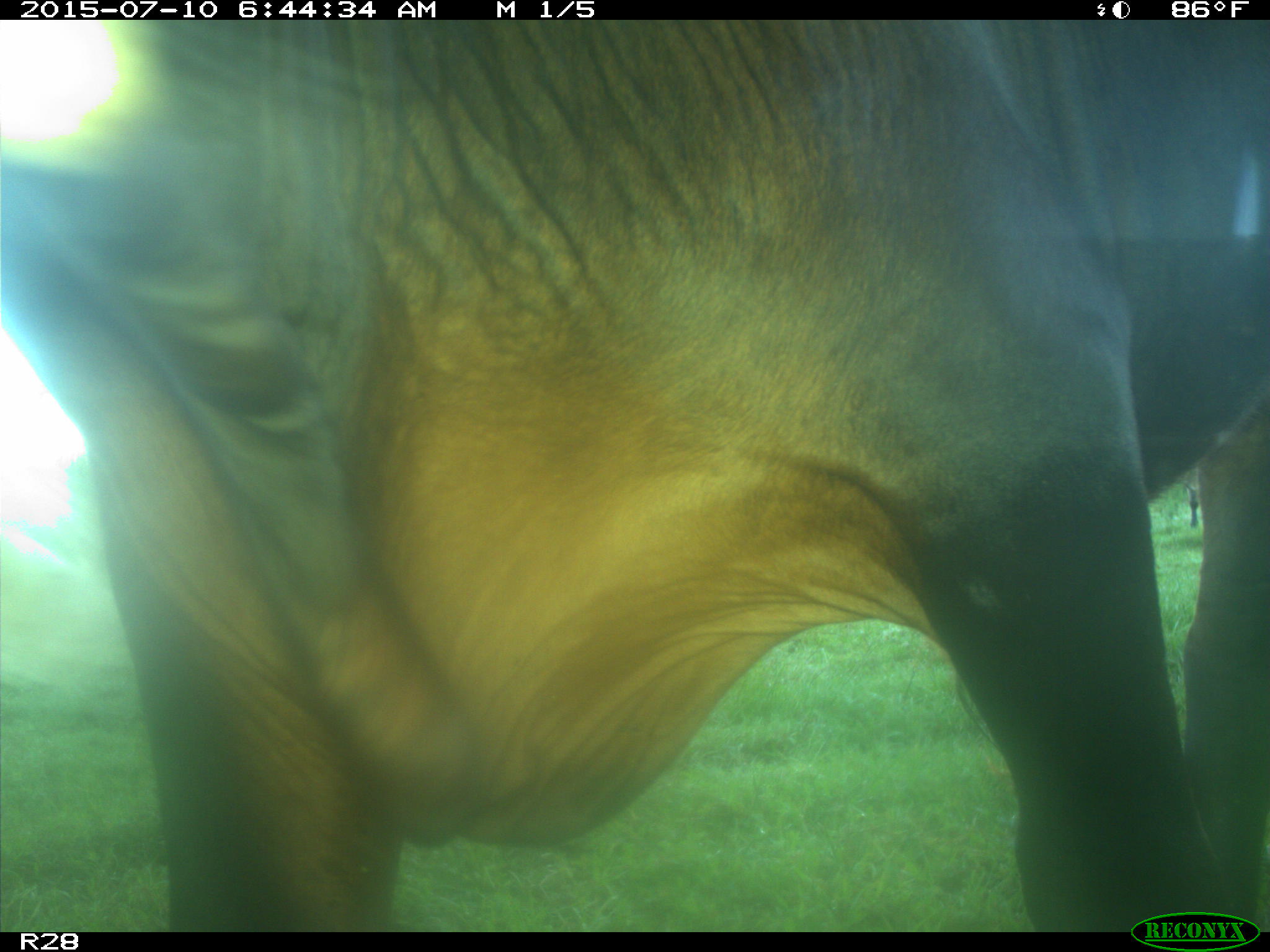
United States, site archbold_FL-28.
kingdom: Animalia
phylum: Chordata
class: Mammalia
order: Artiodactyla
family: Bovidae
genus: Bos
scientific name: Bos taurus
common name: domestic cow